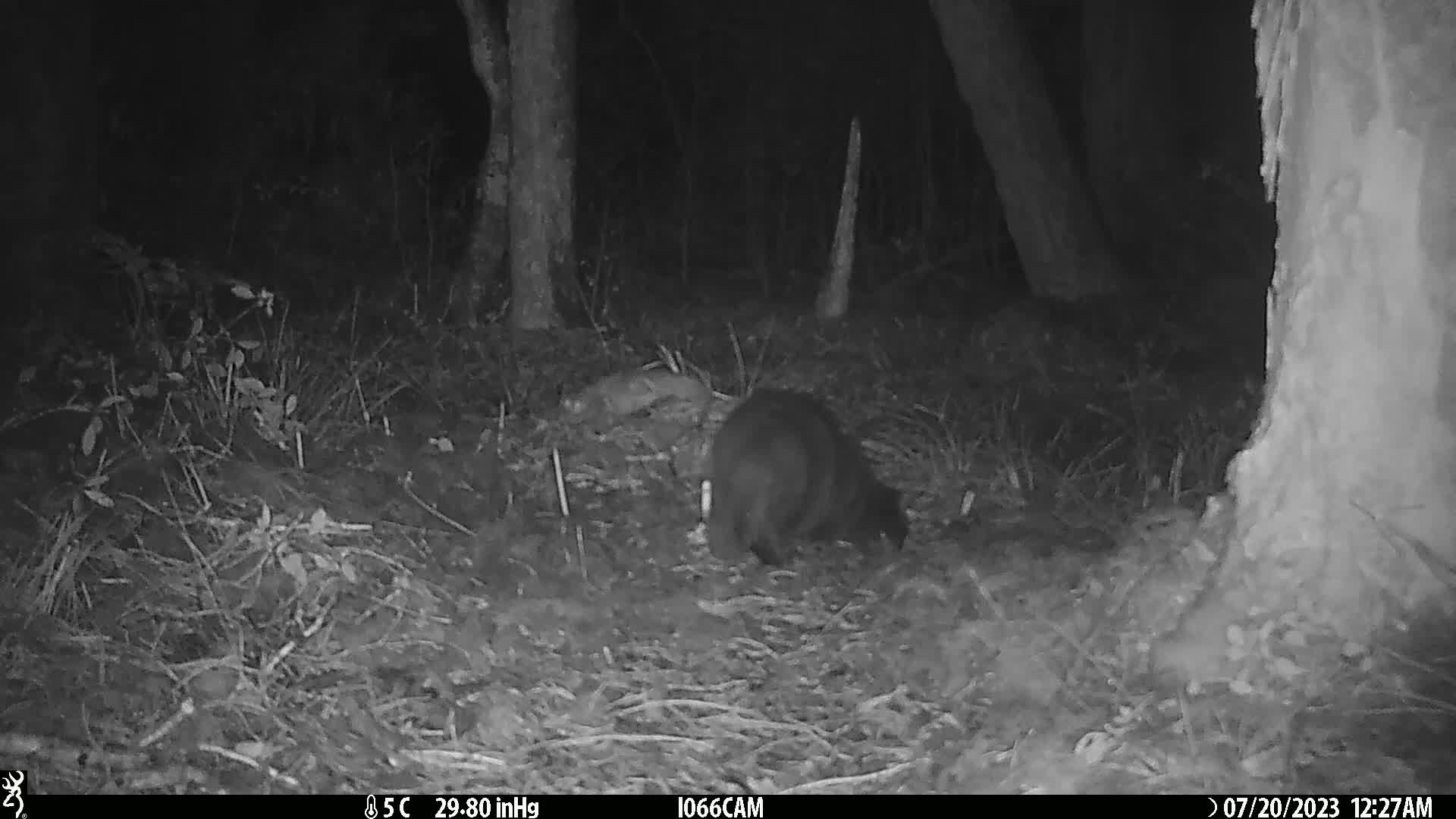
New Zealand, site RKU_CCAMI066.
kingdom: Animalia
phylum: Chordata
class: Mammalia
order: Carnivora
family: Felidae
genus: Felis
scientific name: Felis catus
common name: domestic cat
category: cat